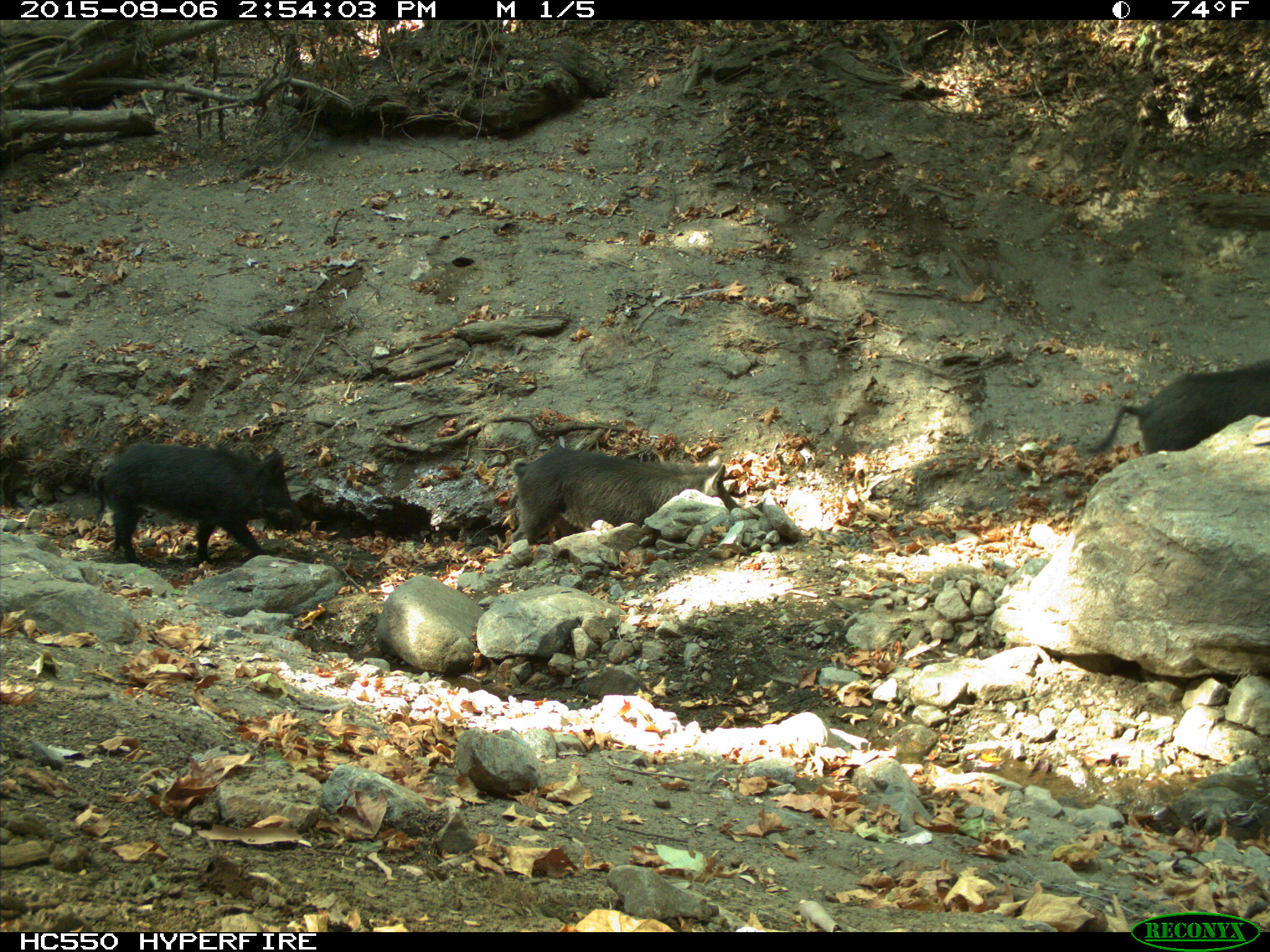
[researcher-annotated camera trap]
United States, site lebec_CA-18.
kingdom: Animalia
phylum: Chordata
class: Mammalia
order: Artiodactyla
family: Suidae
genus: Sus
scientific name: Sus scrofa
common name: wild boar